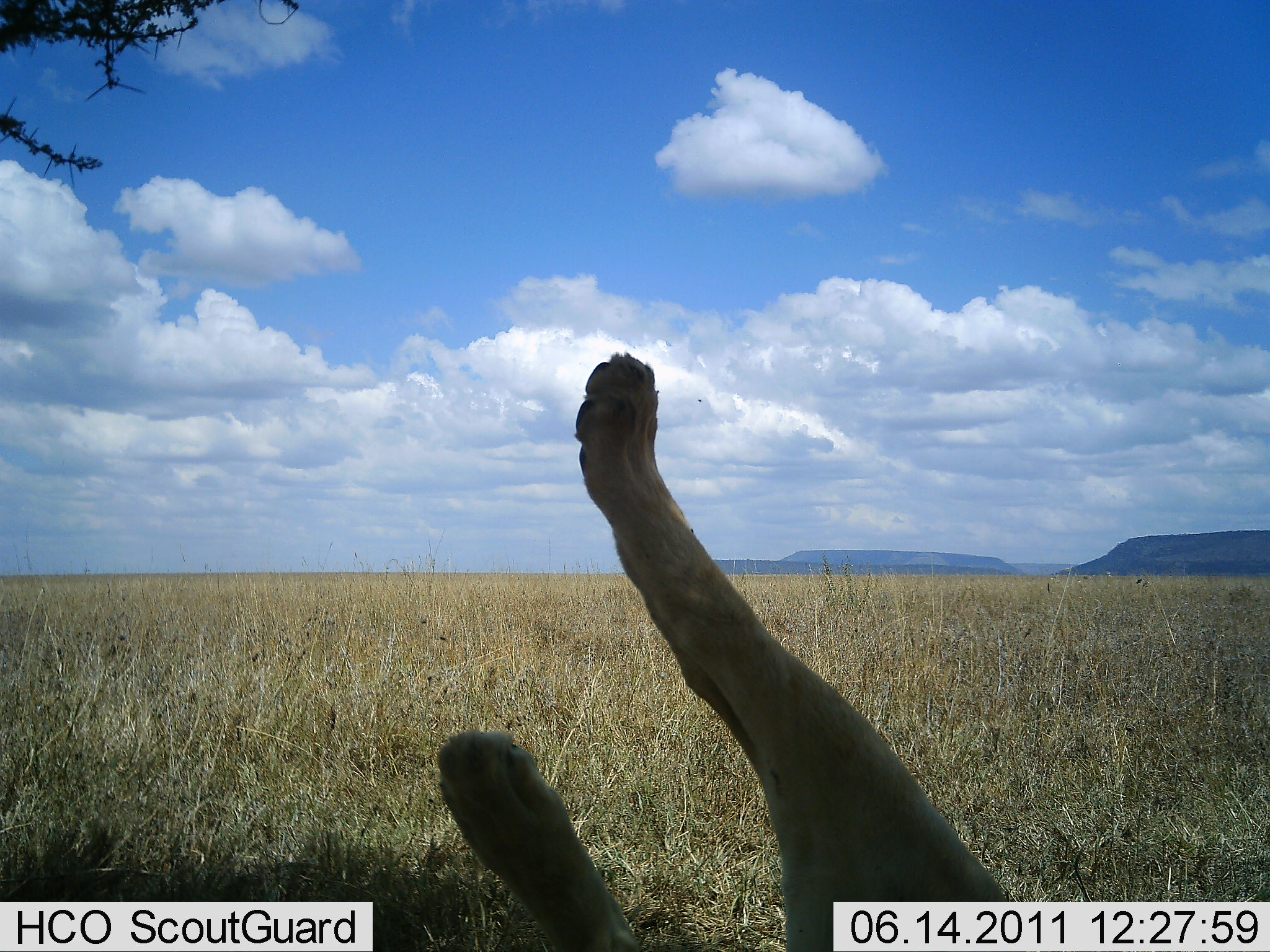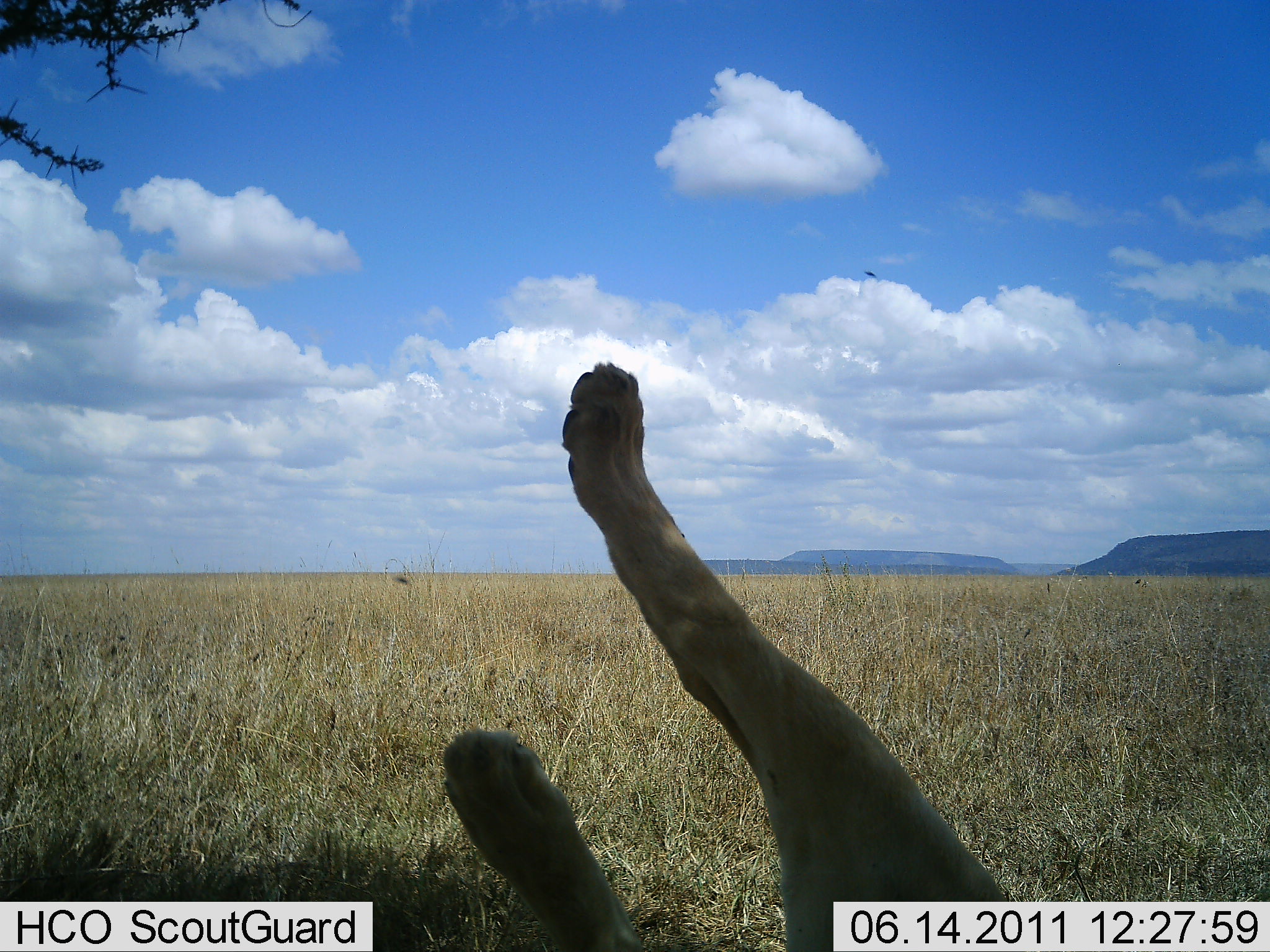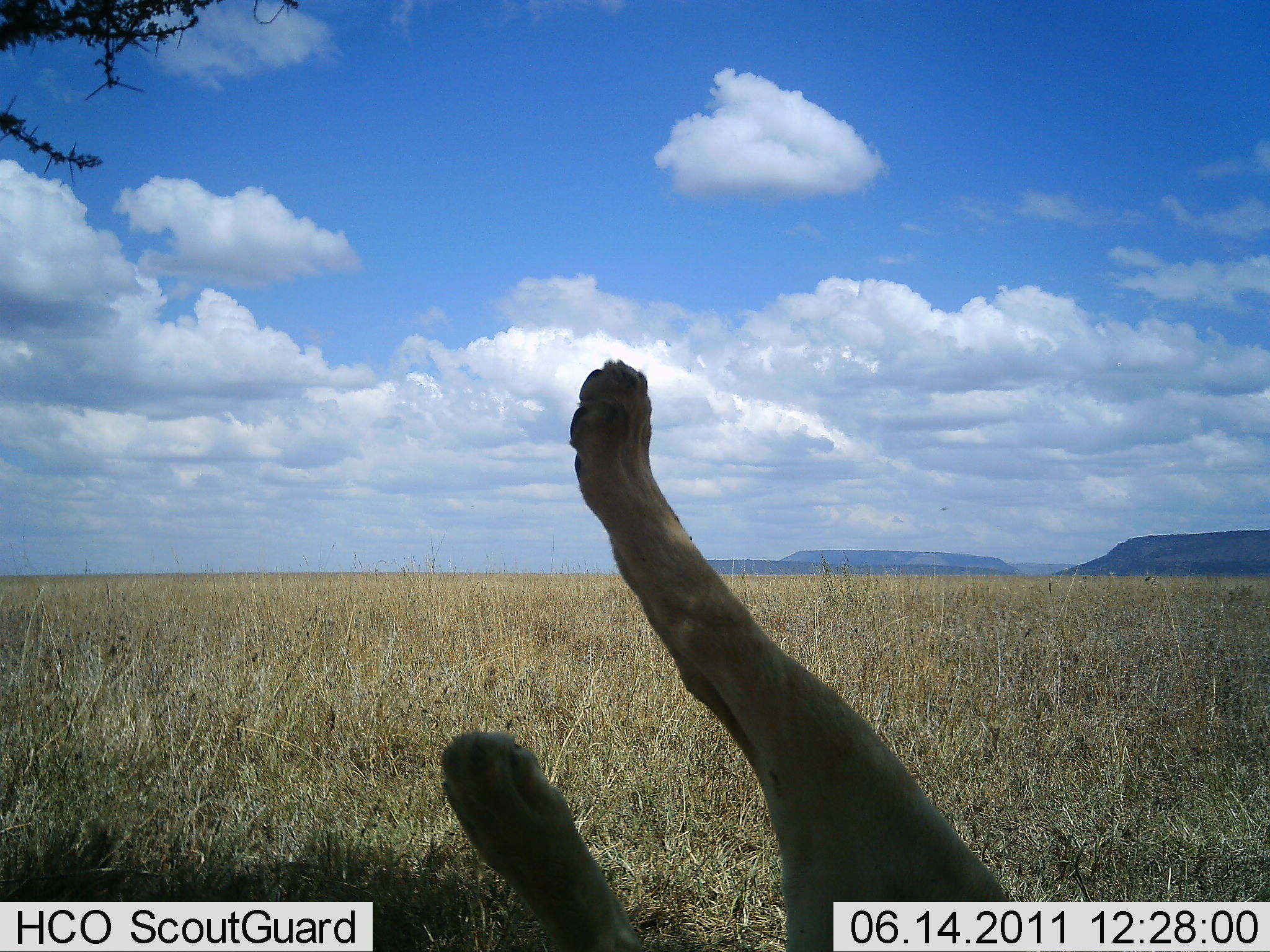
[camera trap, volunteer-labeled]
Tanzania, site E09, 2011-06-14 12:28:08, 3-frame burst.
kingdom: Animalia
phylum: Chordata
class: Mammalia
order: Carnivora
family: Felidae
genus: Panthera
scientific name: Panthera leo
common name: lion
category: lionfemale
Lionfemale (lion) (Panthera leo), count 1. Behavior (volunteer vote fractions): standing 0%, resting 100%, moving 0%, interacting 0%. Young present (vote fraction): 0%. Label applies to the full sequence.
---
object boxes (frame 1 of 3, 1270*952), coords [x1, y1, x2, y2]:
animal: [436, 351, 1023, 951]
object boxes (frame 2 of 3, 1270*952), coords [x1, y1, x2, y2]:
animal: [436, 361, 1029, 951]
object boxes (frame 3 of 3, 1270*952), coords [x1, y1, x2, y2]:
animal: [437, 358, 1026, 951]